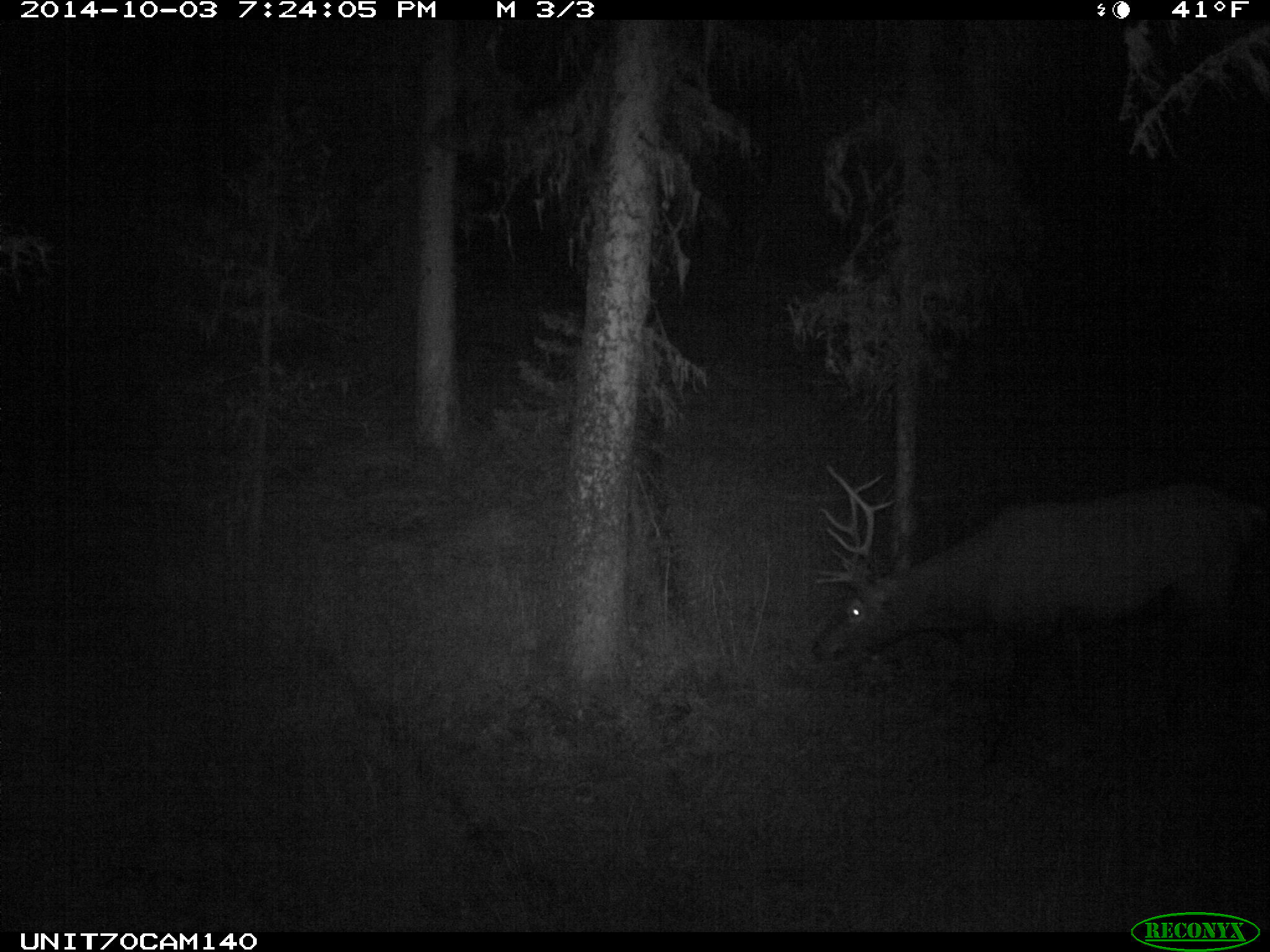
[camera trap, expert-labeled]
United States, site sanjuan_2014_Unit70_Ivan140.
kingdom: Animalia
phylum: Chordata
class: Mammalia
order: Artiodactyla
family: Cervidae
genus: Cervus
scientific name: Cervus elaphus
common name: red deer